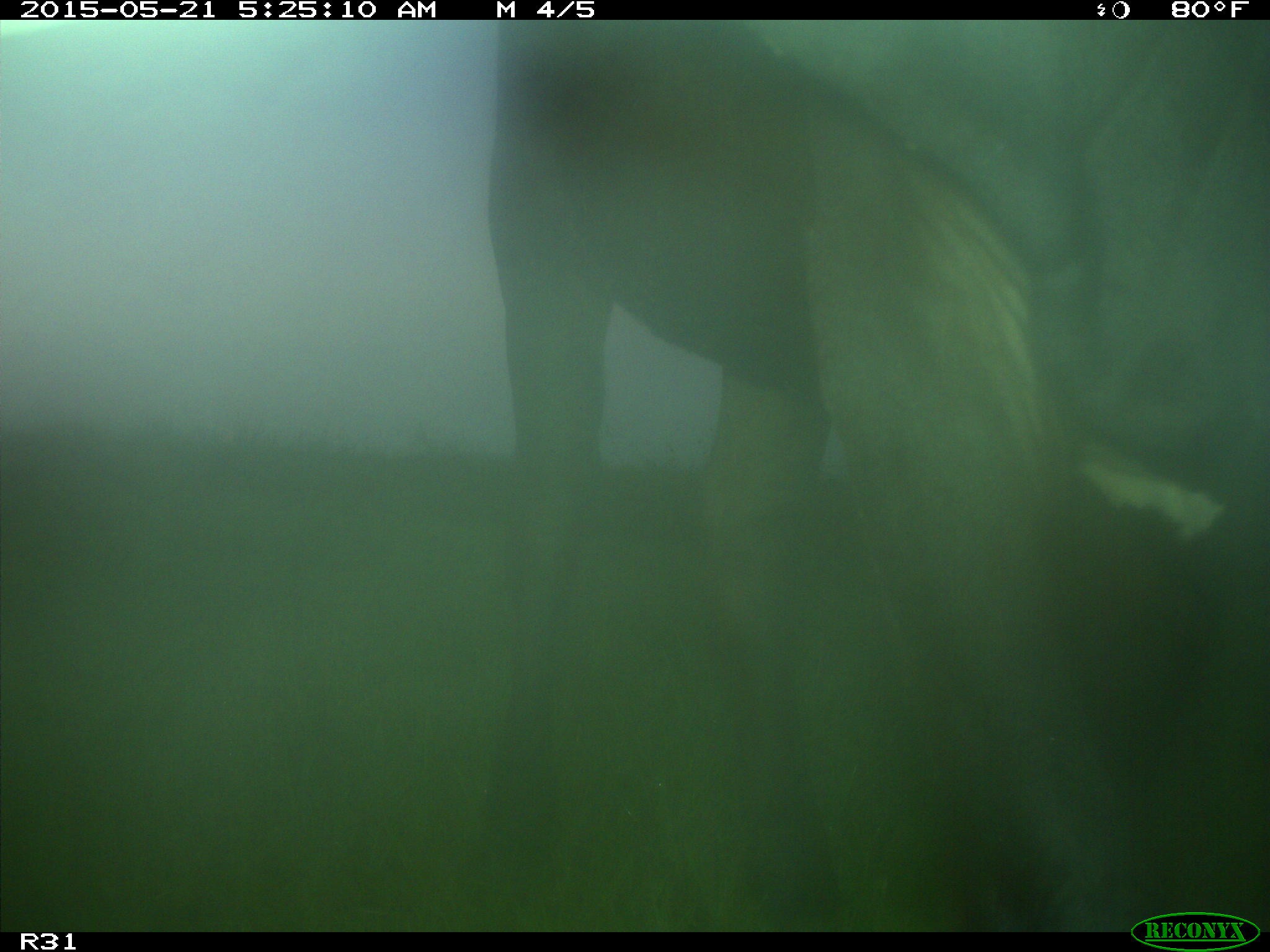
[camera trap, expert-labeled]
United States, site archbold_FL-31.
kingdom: Animalia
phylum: Chordata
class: Mammalia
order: Artiodactyla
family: Bovidae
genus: Bos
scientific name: Bos taurus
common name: domestic cow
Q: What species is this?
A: Bos taurus (domestic cow).